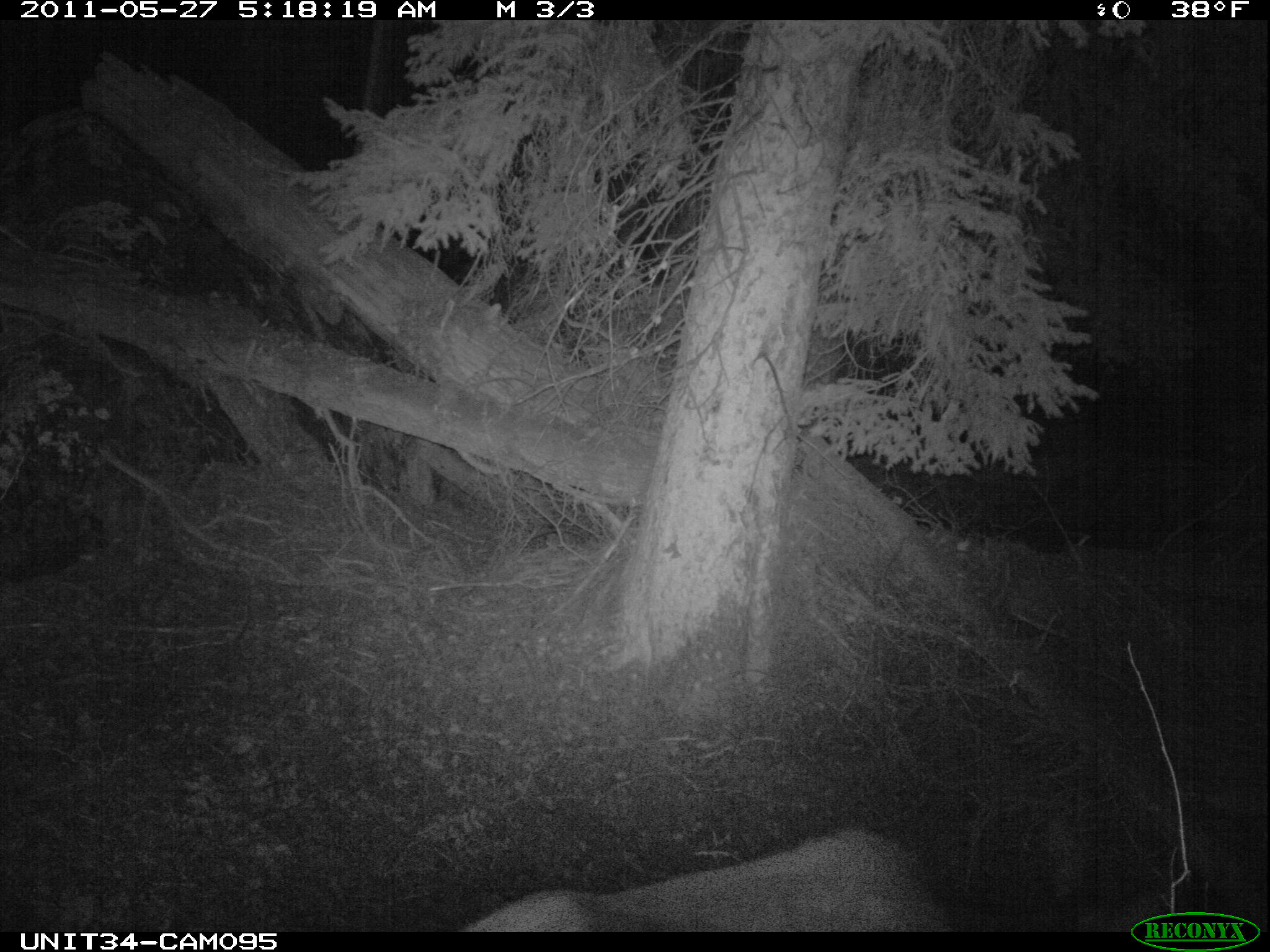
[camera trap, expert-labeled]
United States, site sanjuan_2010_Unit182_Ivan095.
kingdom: Animalia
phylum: Chordata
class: Mammalia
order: Artiodactyla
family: Cervidae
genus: Cervus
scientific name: Cervus elaphus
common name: red deer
Cervus elaphus (red deer).